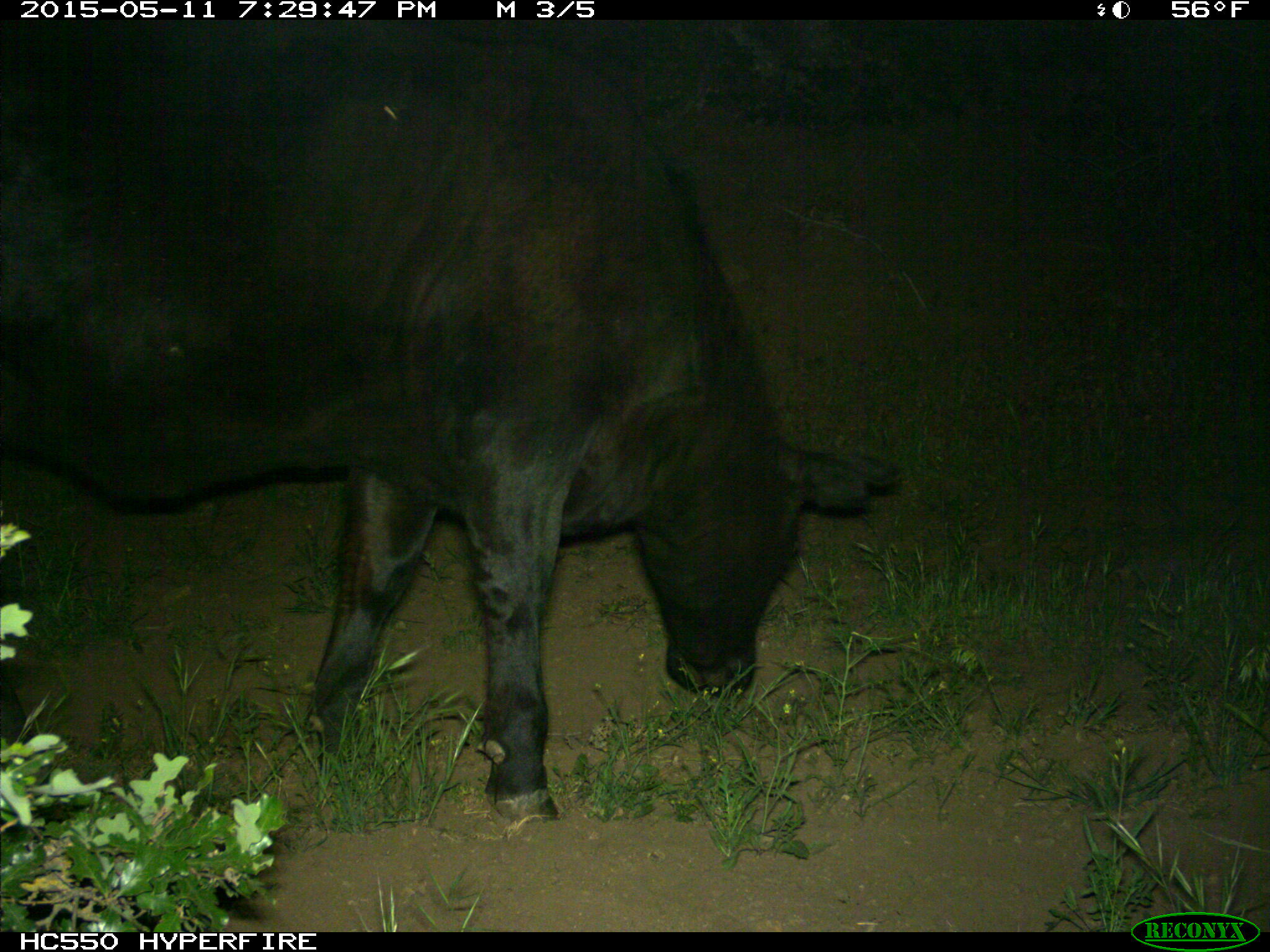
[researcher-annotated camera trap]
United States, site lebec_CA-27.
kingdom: Animalia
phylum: Chordata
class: Mammalia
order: Artiodactyla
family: Bovidae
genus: Bos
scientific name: Bos taurus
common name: domestic cow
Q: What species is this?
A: Bos taurus (domestic cow).